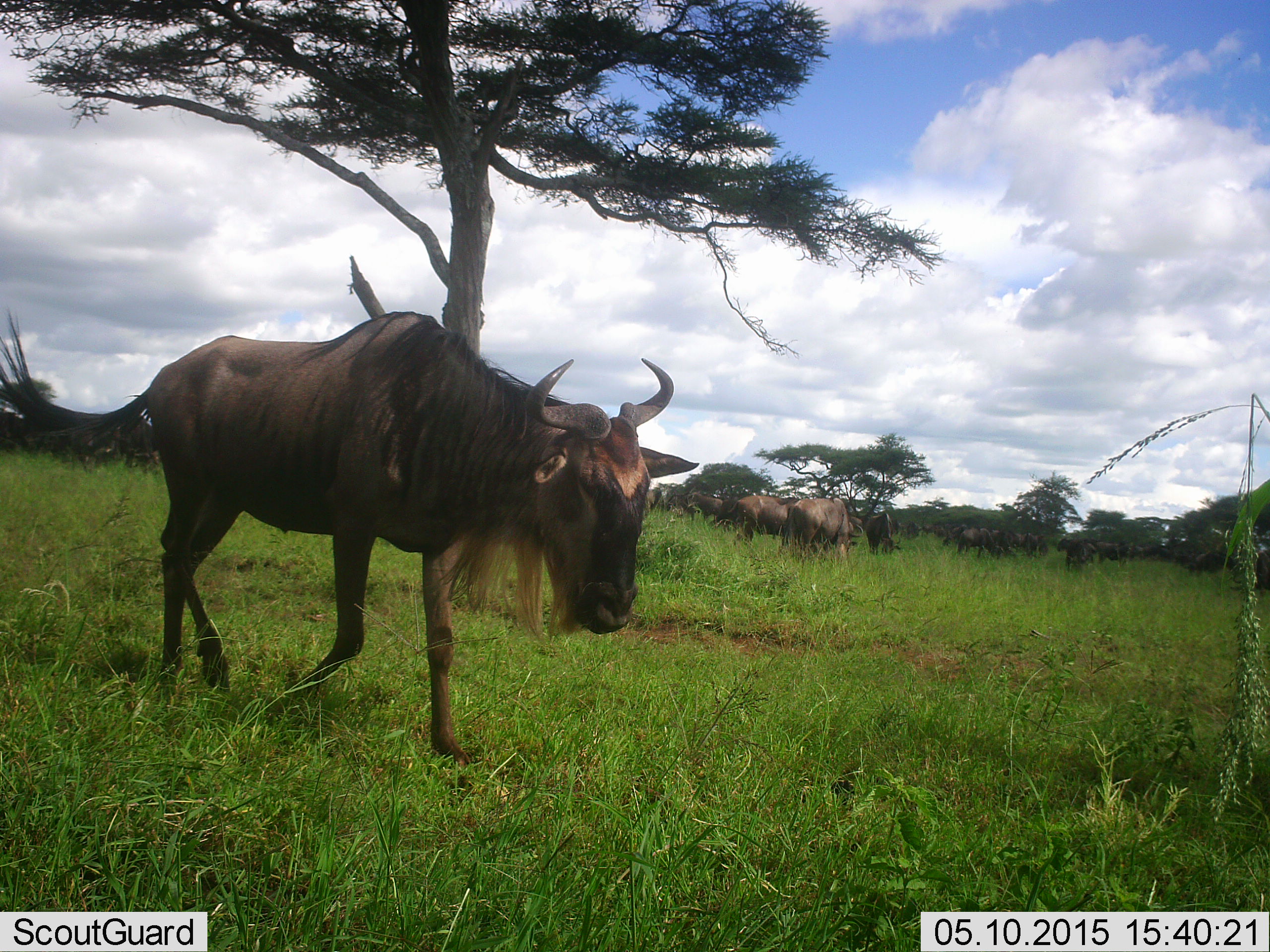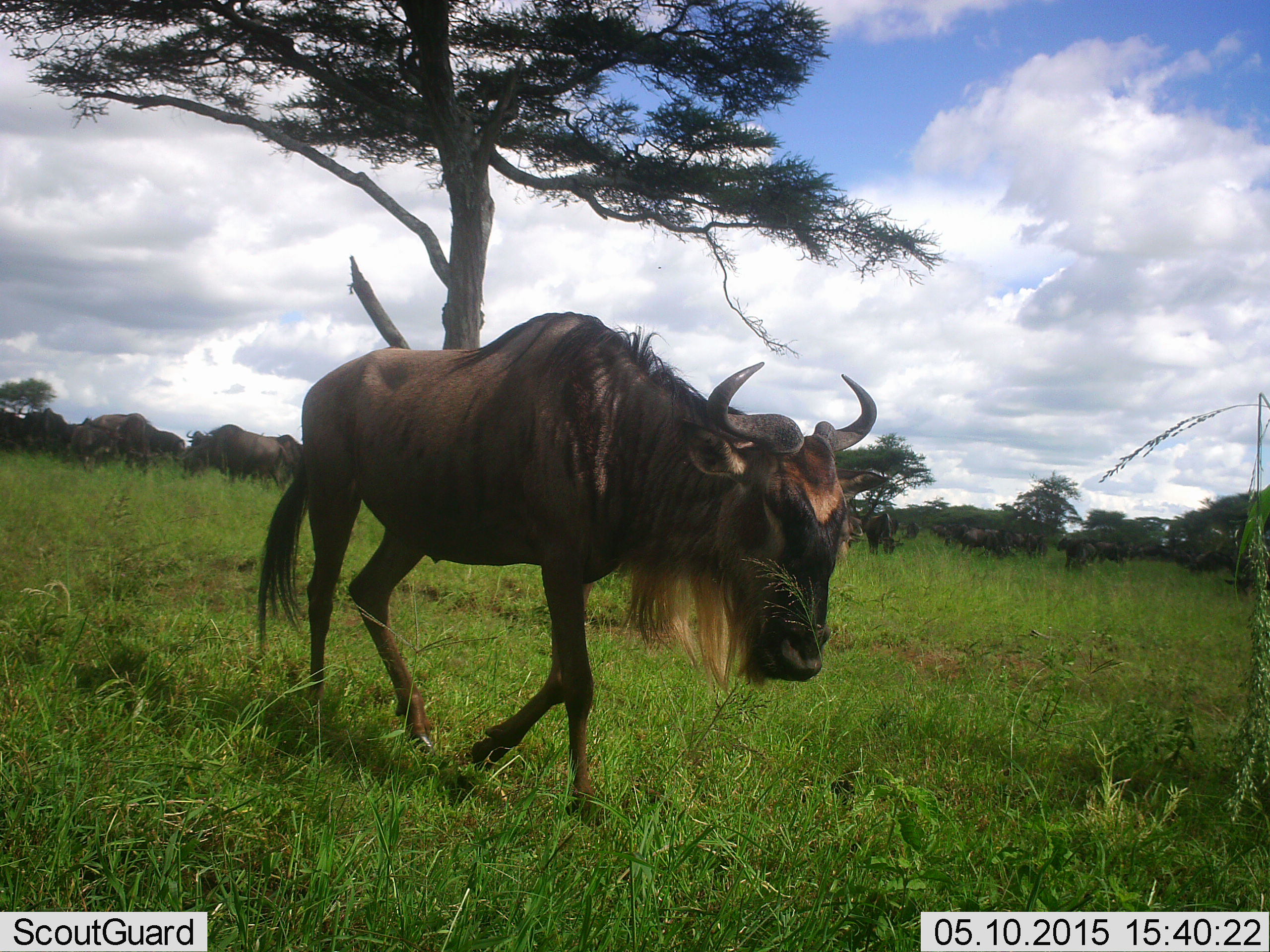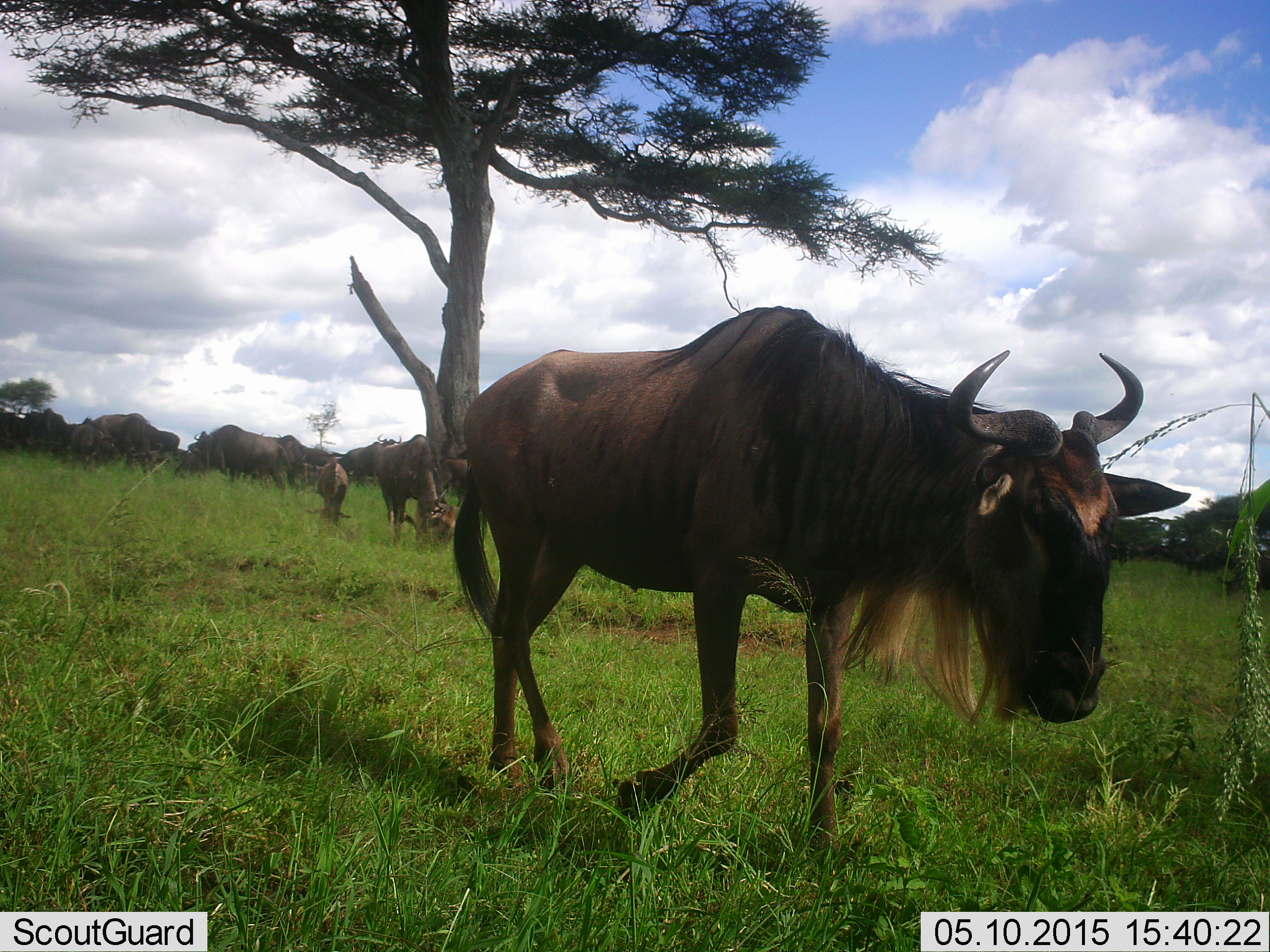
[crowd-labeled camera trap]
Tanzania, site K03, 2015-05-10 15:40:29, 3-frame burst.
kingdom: Animalia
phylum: Chordata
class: Mammalia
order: Artiodactyla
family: Bovidae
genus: Connochaetes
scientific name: Connochaetes taurinus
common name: blue wildebeest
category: wildebeest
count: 6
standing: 33%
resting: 0%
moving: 89%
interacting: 0%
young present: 0%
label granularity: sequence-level